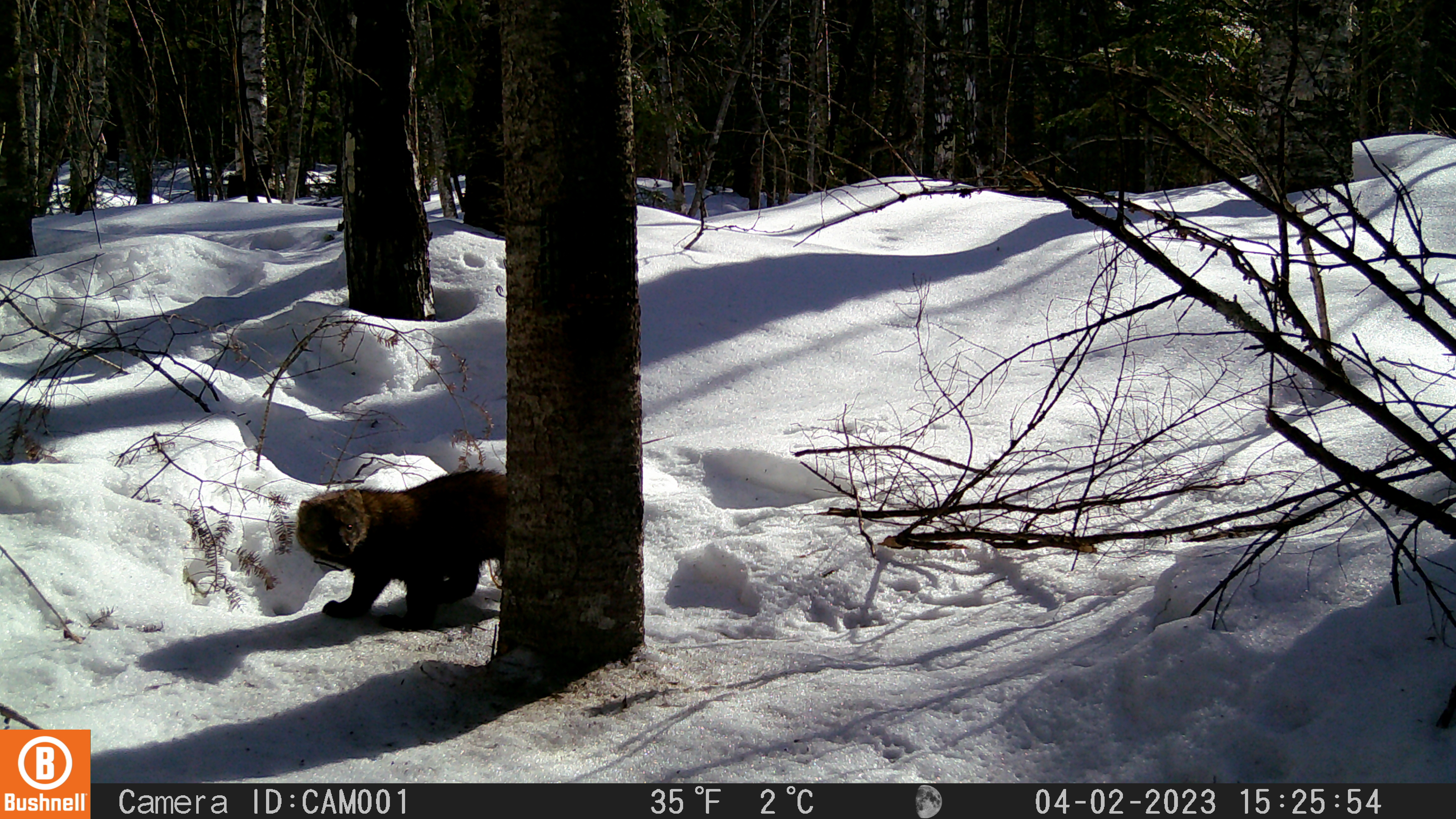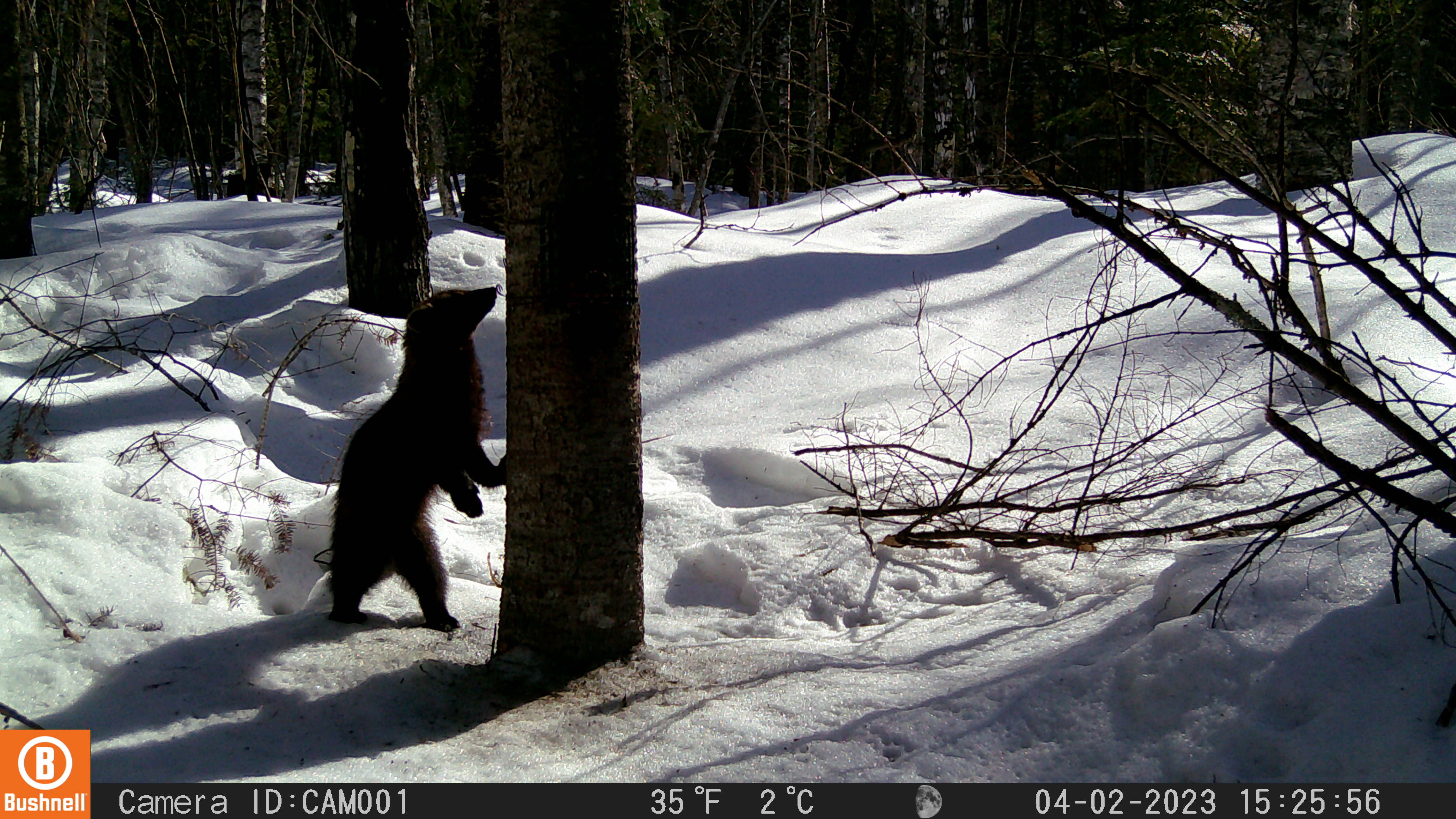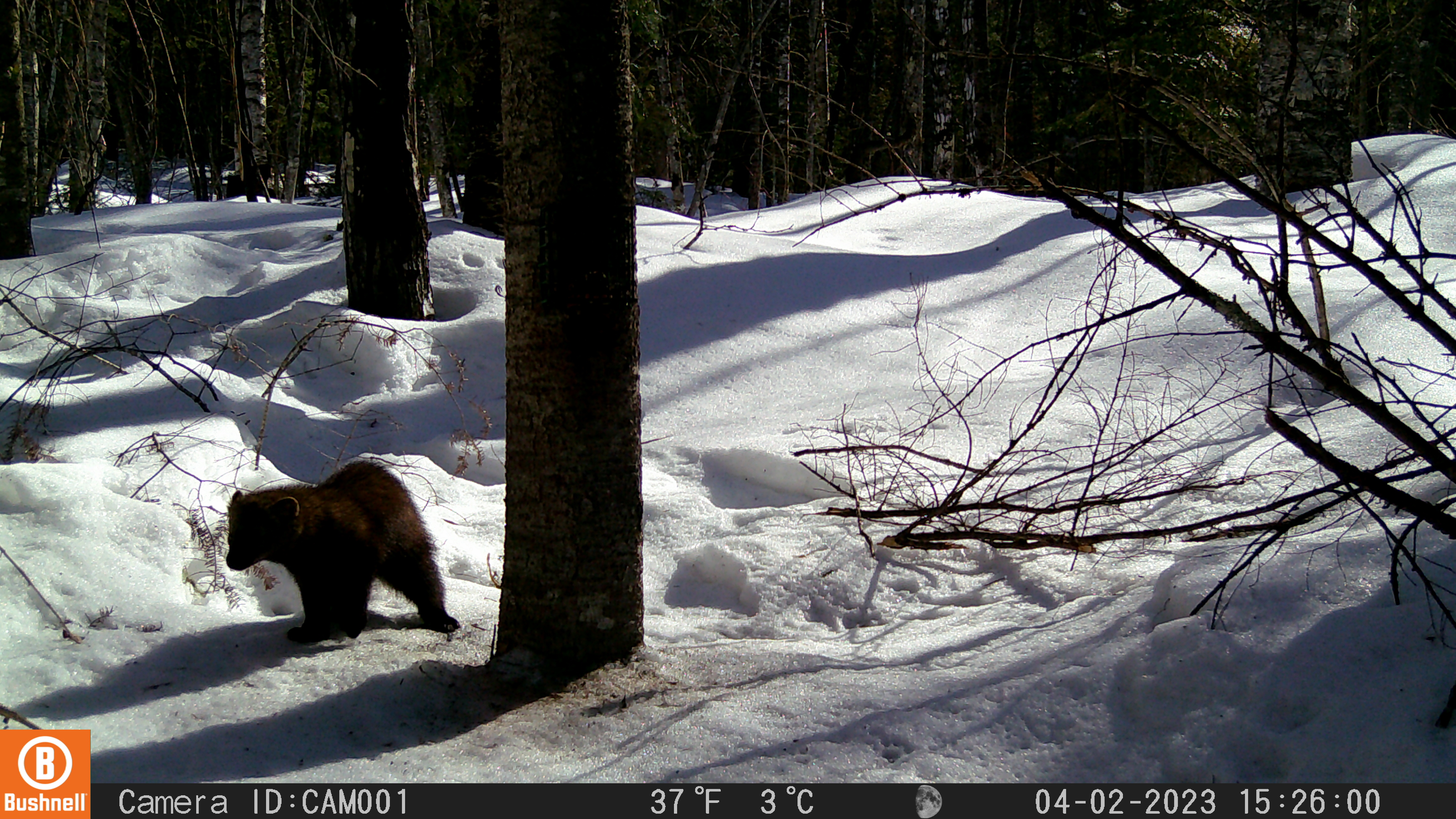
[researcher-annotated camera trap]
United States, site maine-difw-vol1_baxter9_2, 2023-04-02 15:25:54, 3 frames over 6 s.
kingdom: Animalia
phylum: Chordata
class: Mammalia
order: Carnivora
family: Mustelidae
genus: Martes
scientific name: Martes americana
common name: american marten